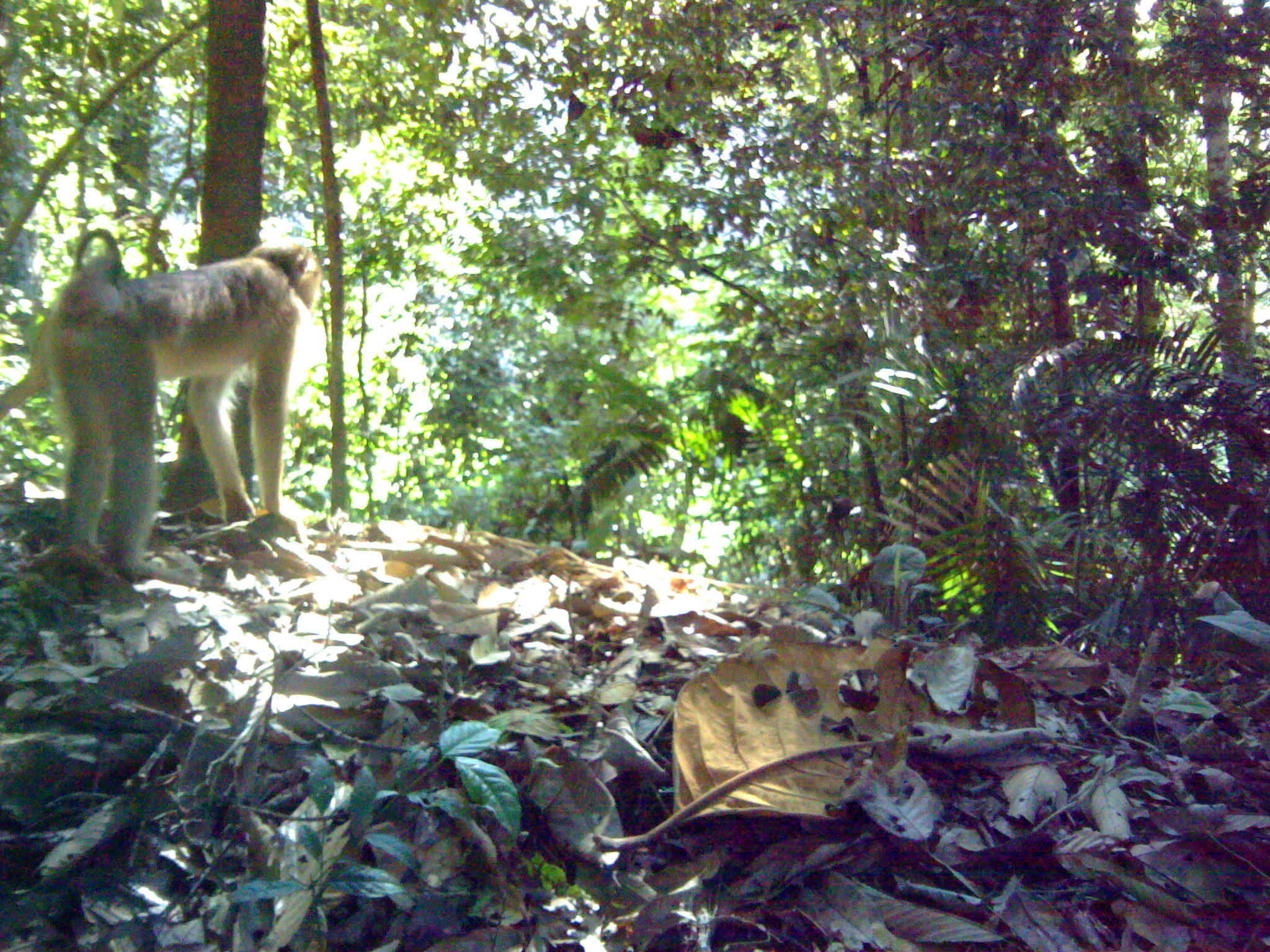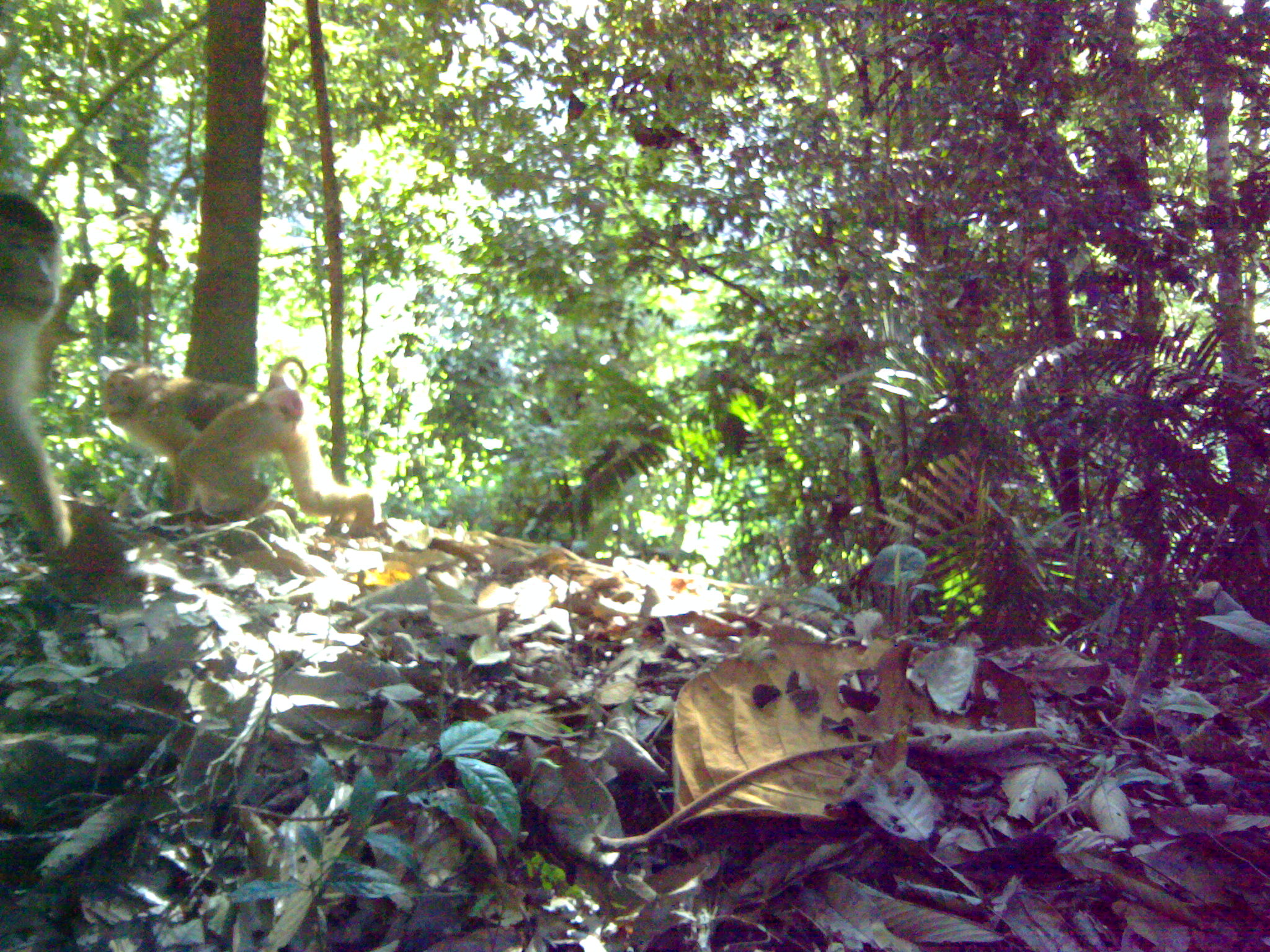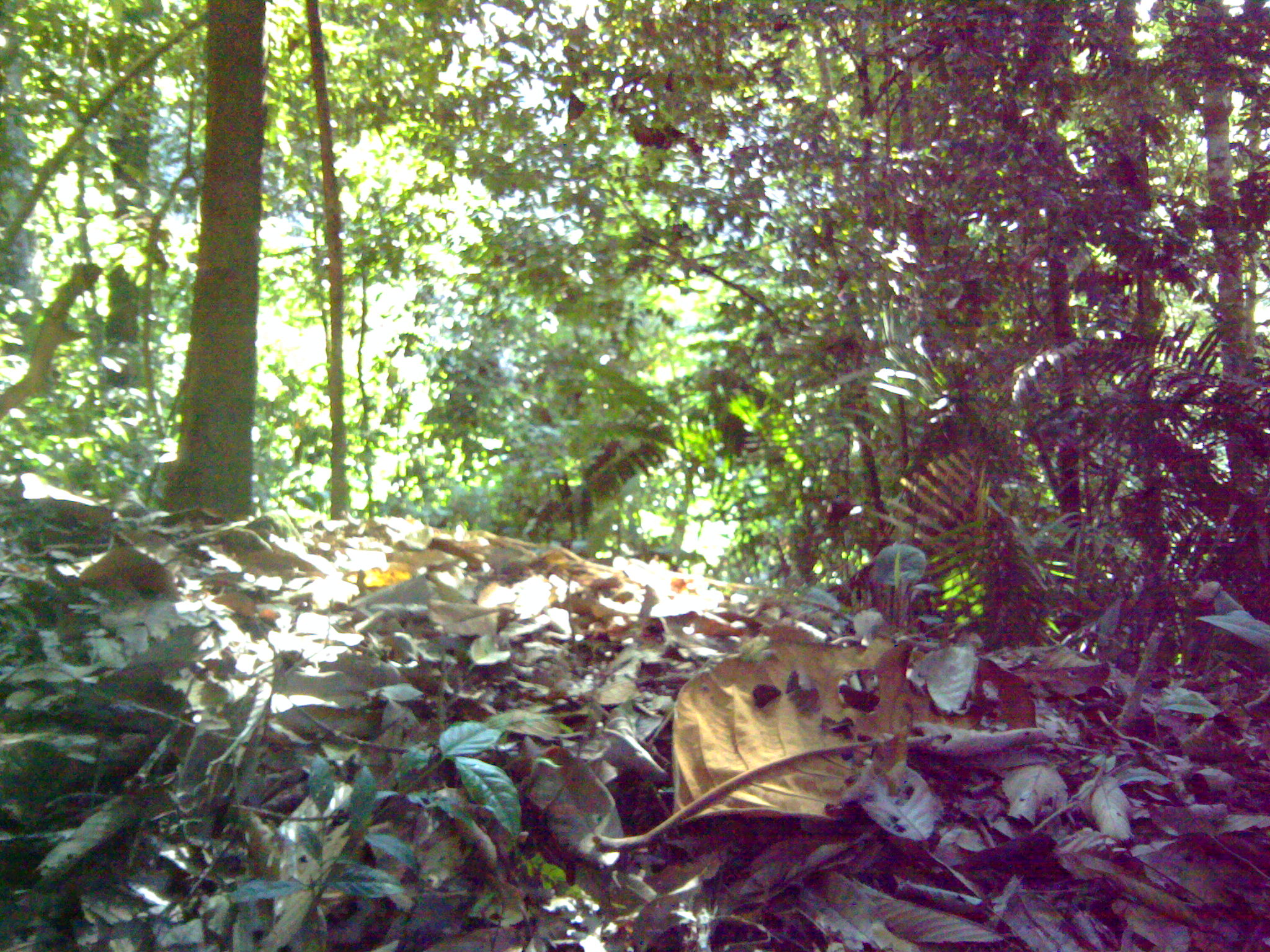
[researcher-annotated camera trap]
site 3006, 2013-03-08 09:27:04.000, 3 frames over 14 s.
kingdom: Animalia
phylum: Chordata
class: Mammalia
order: Primates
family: Cercopithecidae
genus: Macaca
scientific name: Macaca nemestrina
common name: southern pig-tailed macaque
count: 1